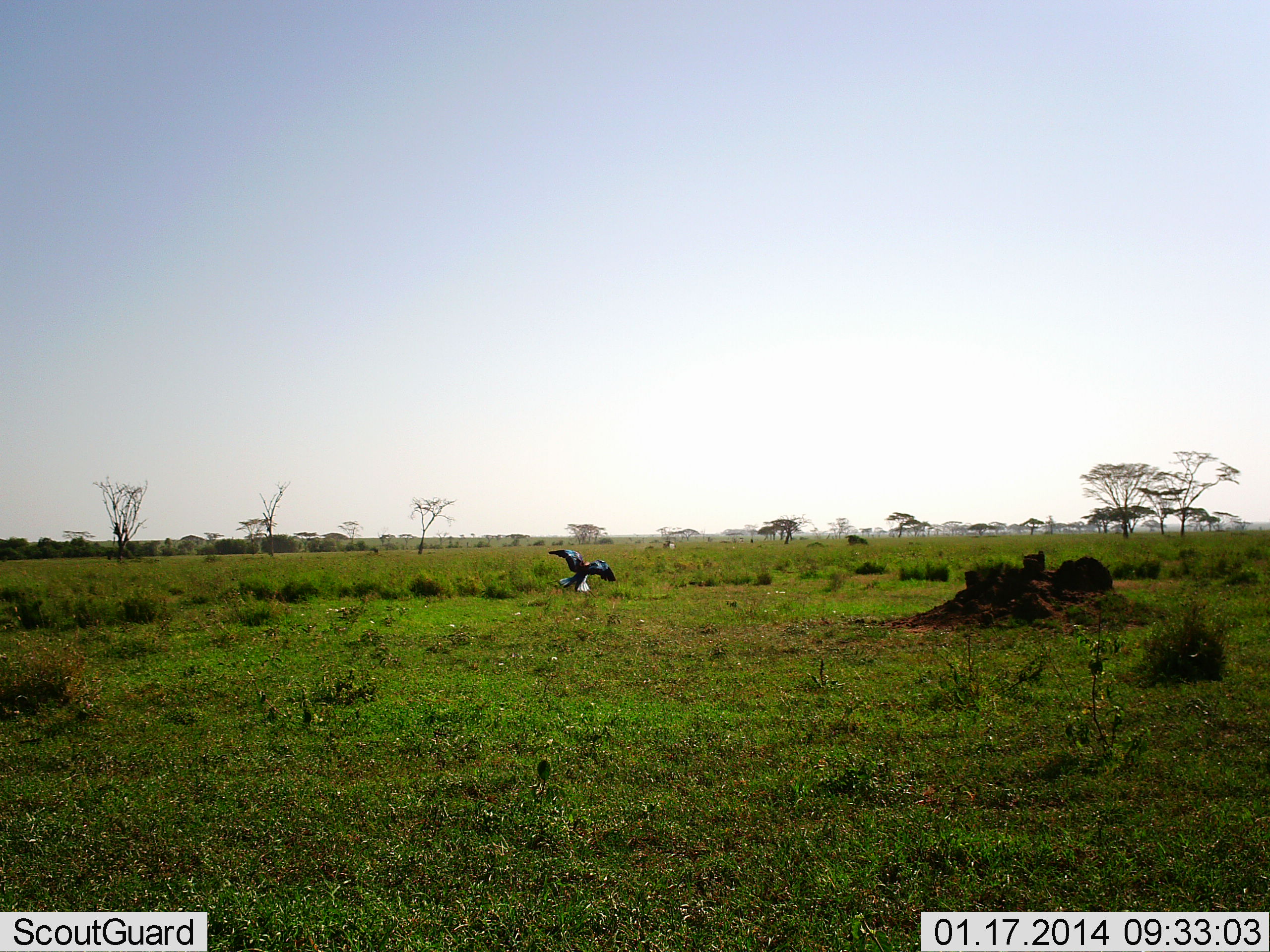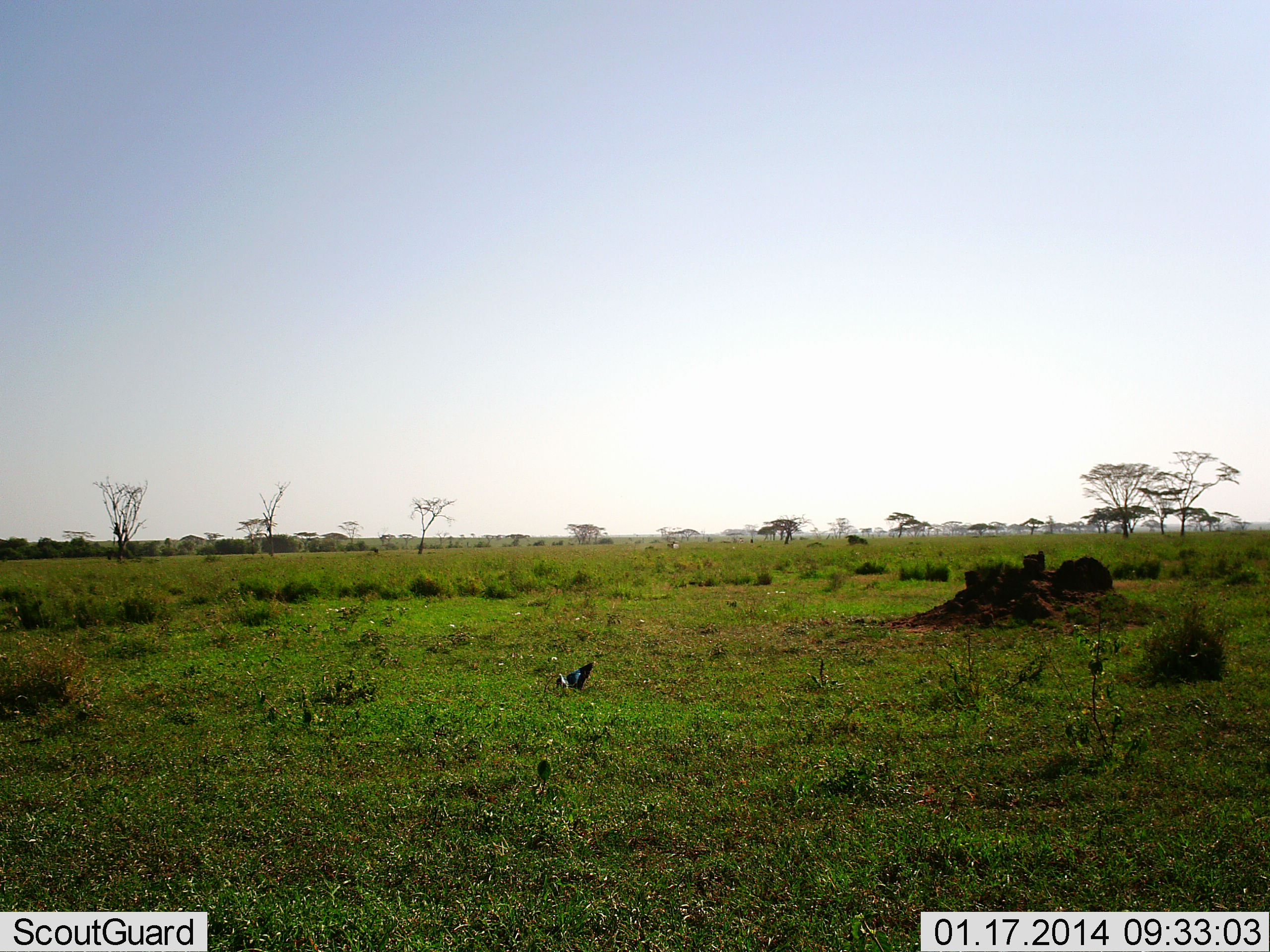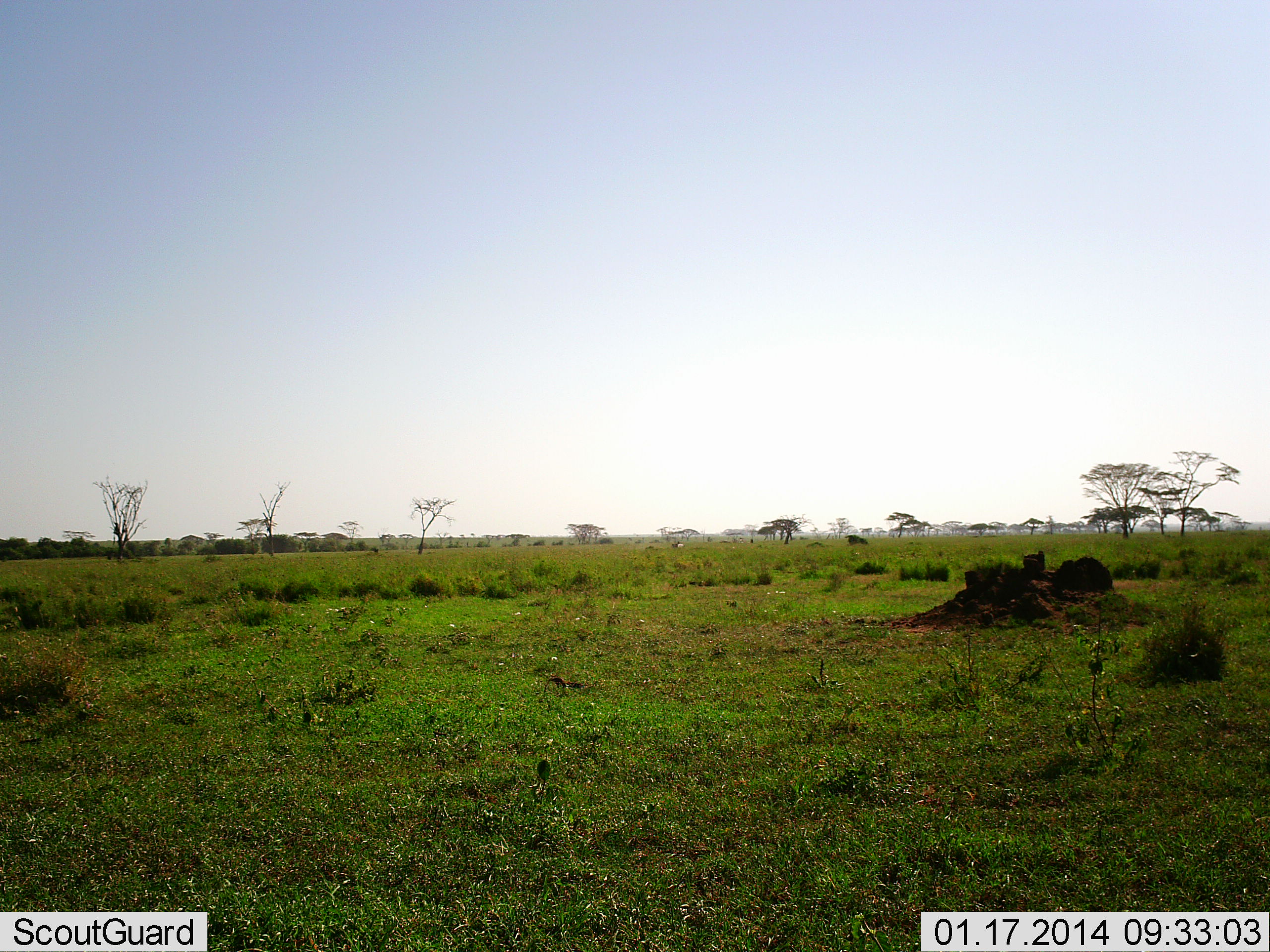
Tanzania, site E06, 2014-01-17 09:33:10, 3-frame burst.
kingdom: Animalia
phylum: Chordata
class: Aves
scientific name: Aves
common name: bird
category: otherbird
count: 1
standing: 10%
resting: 0%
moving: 100%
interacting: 0%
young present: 0%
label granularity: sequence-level